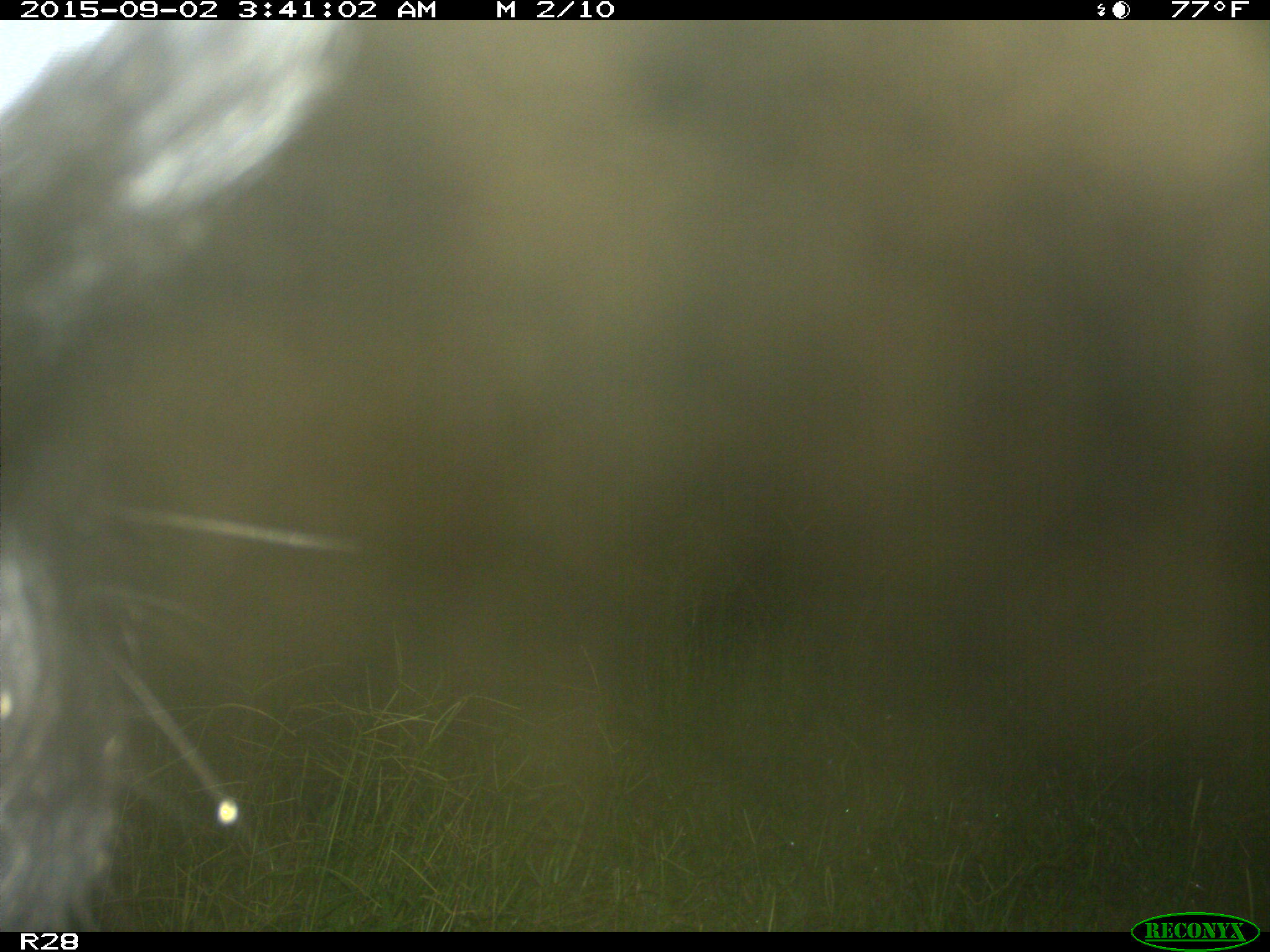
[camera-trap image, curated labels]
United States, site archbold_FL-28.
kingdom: Animalia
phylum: Chordata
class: Mammalia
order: Artiodactyla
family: Bovidae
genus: Bos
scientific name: Bos taurus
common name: domestic cow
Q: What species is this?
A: Bos taurus (domestic cow).